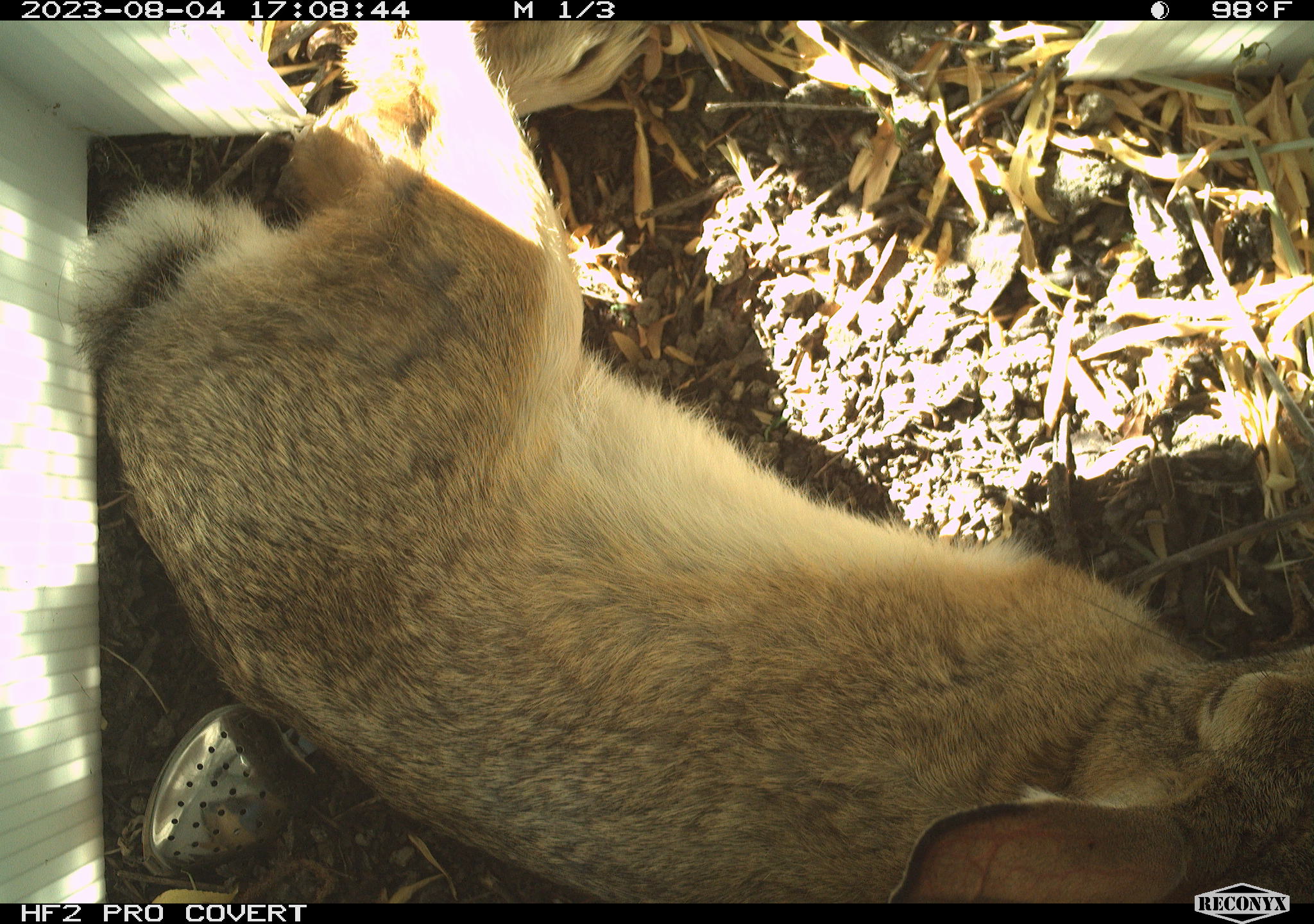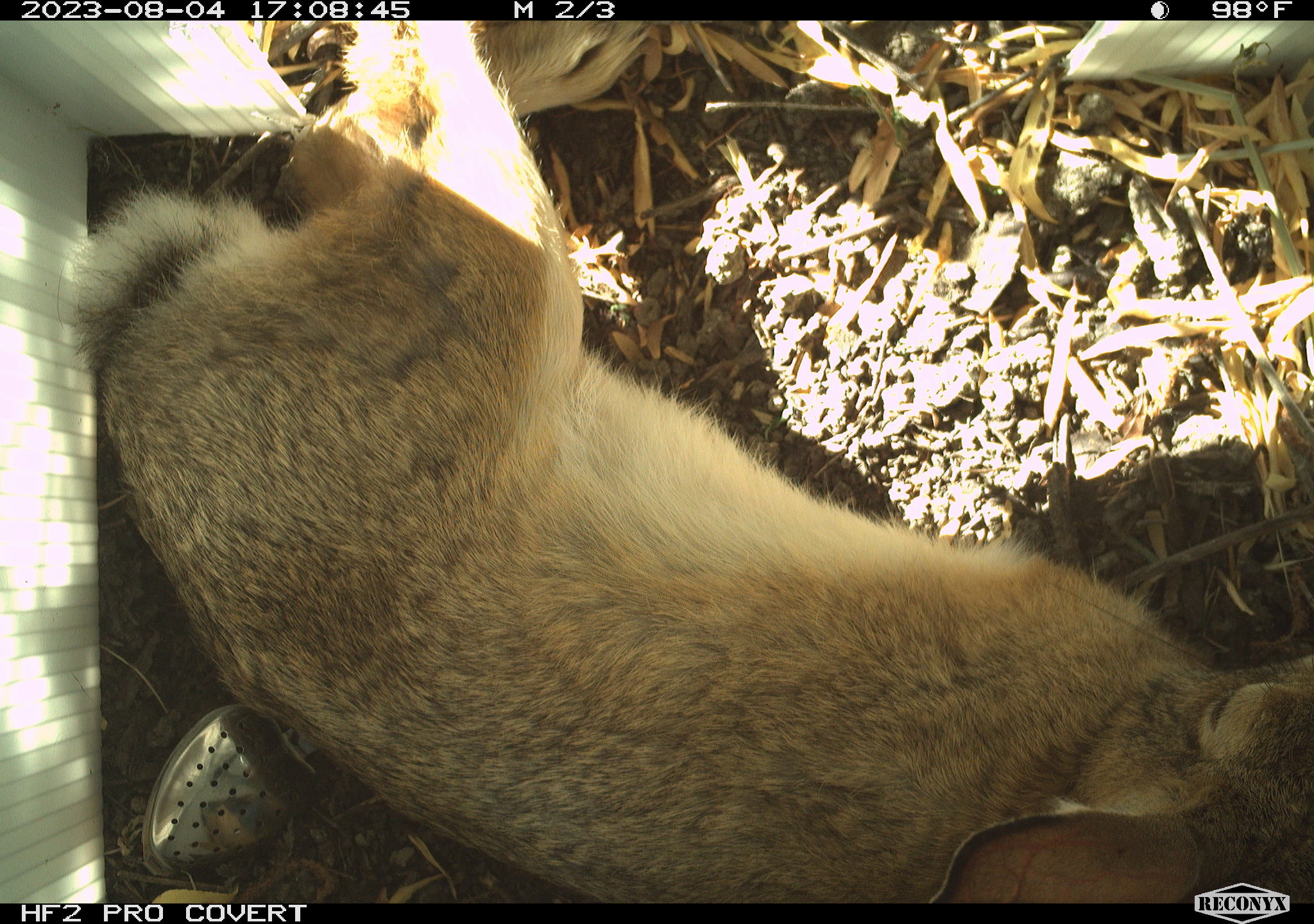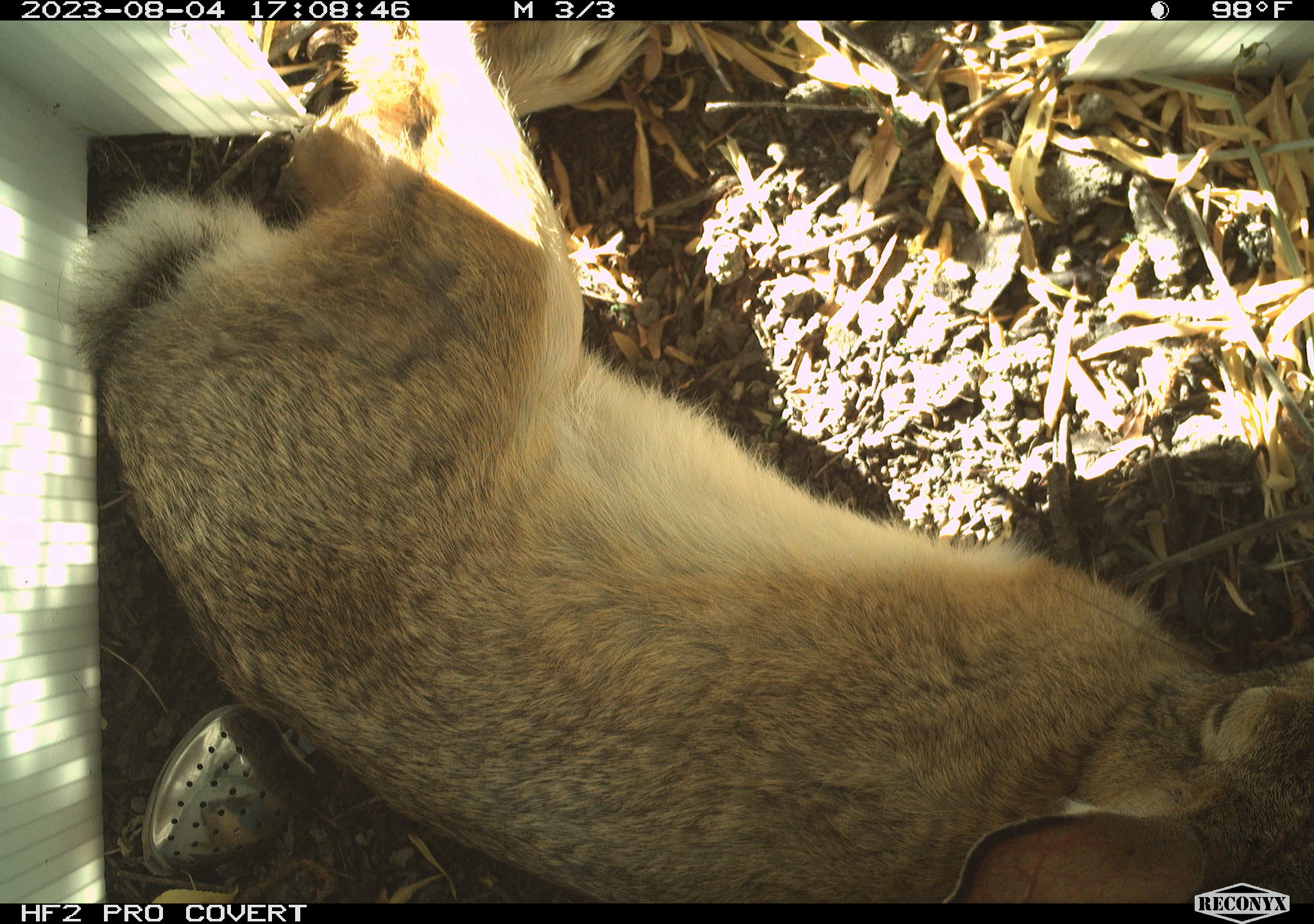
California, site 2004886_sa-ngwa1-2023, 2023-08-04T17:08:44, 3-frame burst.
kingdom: Animalia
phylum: Chordata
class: Mammalia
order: Lagomorpha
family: Leporidae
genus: Sylvilagus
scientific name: Sylvilagus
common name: cottontail rabbits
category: sylvilagus species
Sylvilagus species (cottontail rabbits) (Sylvilagus).